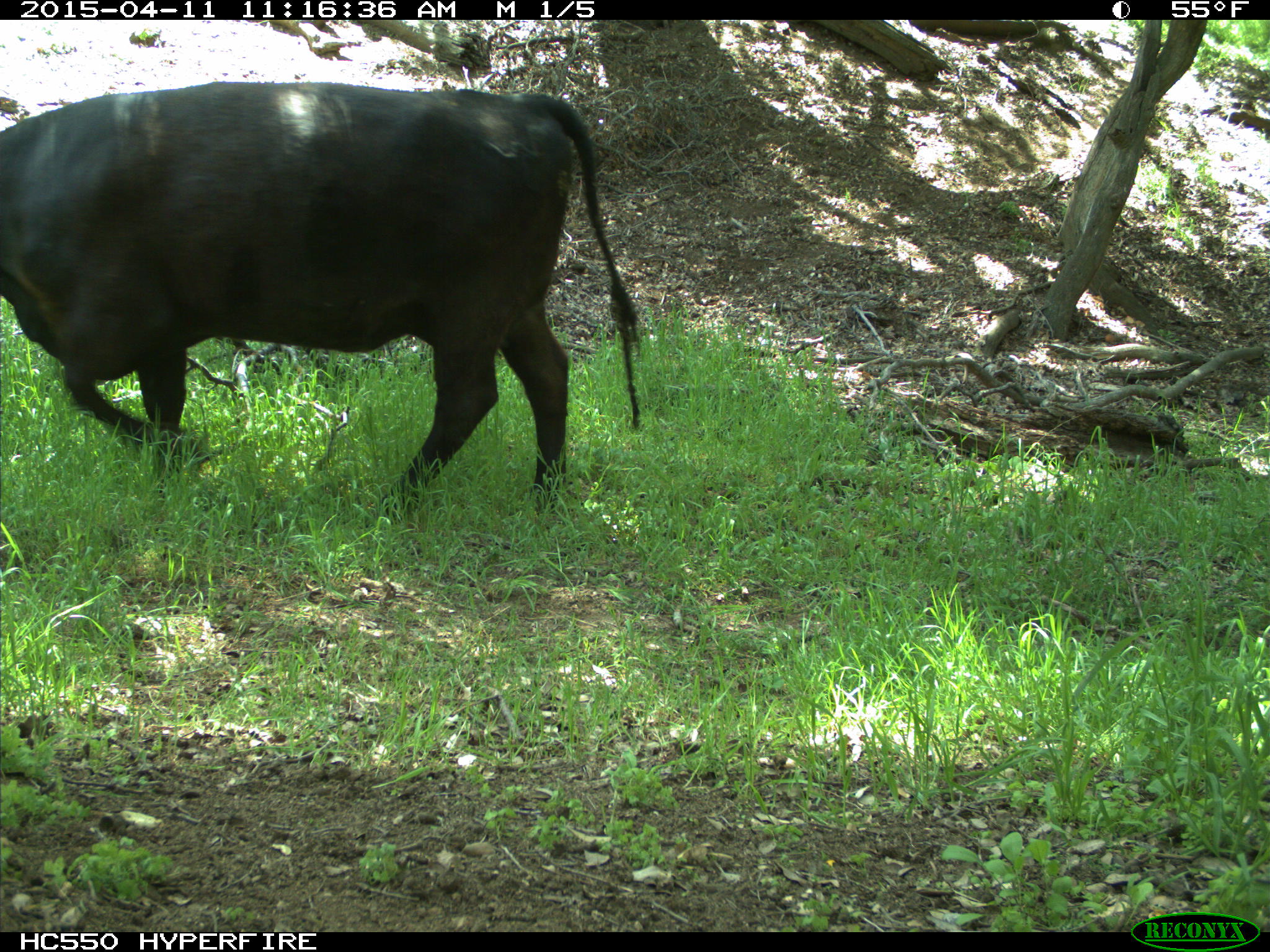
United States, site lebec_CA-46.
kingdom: Animalia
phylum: Chordata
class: Mammalia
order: Artiodactyla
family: Bovidae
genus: Bos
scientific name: Bos taurus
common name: domestic cow